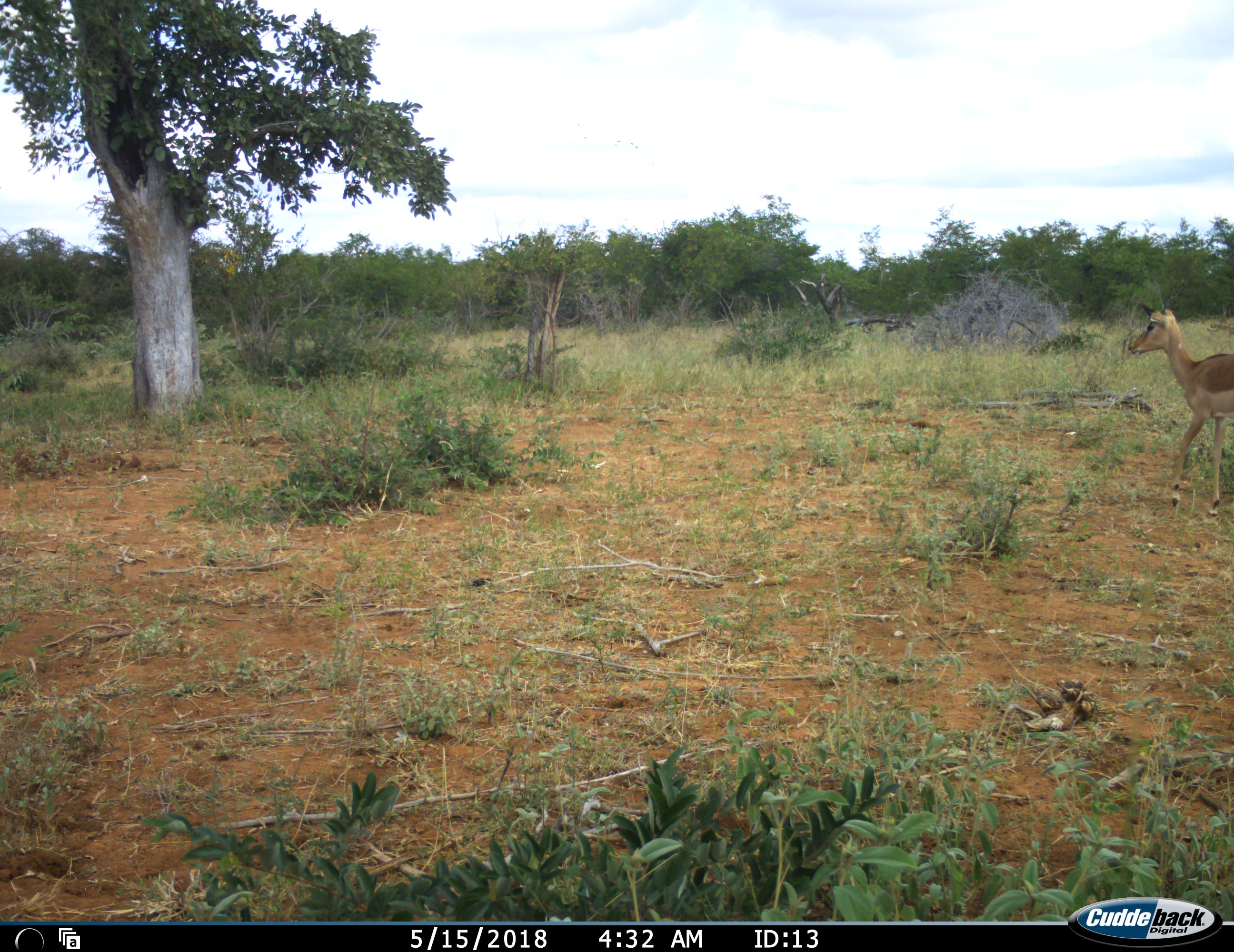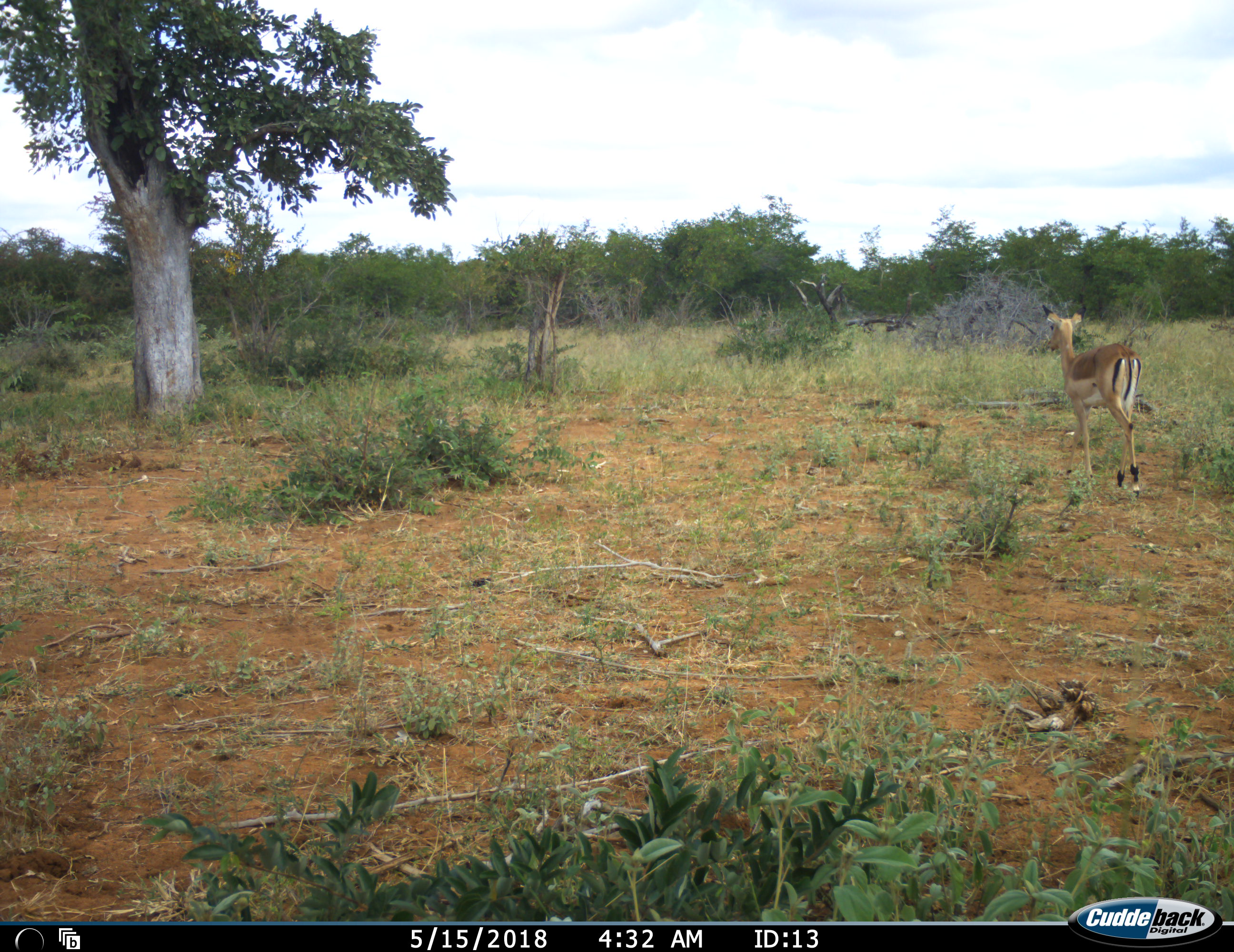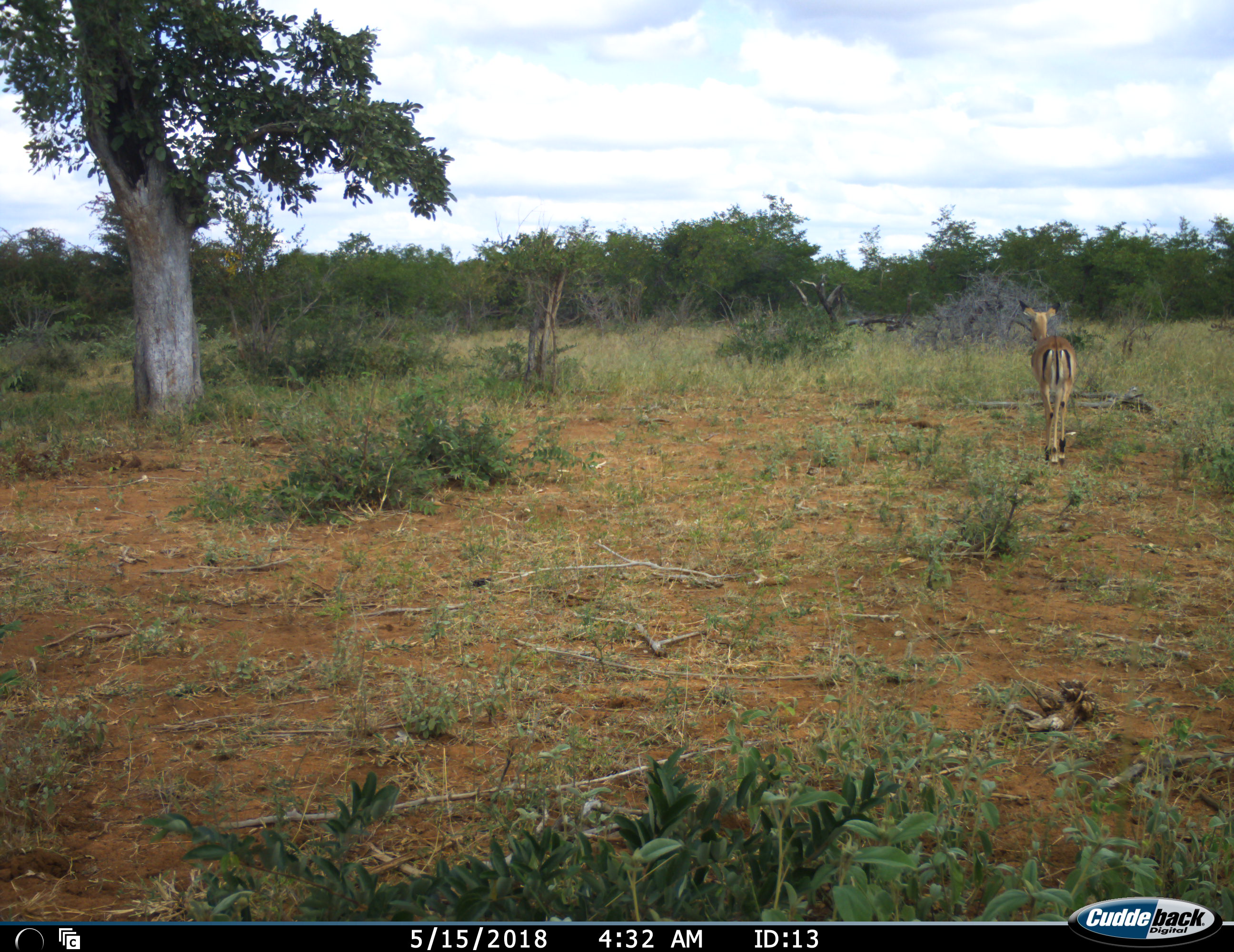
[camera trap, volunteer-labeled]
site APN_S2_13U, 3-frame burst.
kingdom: Animalia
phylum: Chordata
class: Mammalia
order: Artiodactyla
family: Bovidae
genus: Aepyceros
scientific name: Aepyceros melampus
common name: impala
Impala (Aepyceros melampus), count 1. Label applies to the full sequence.